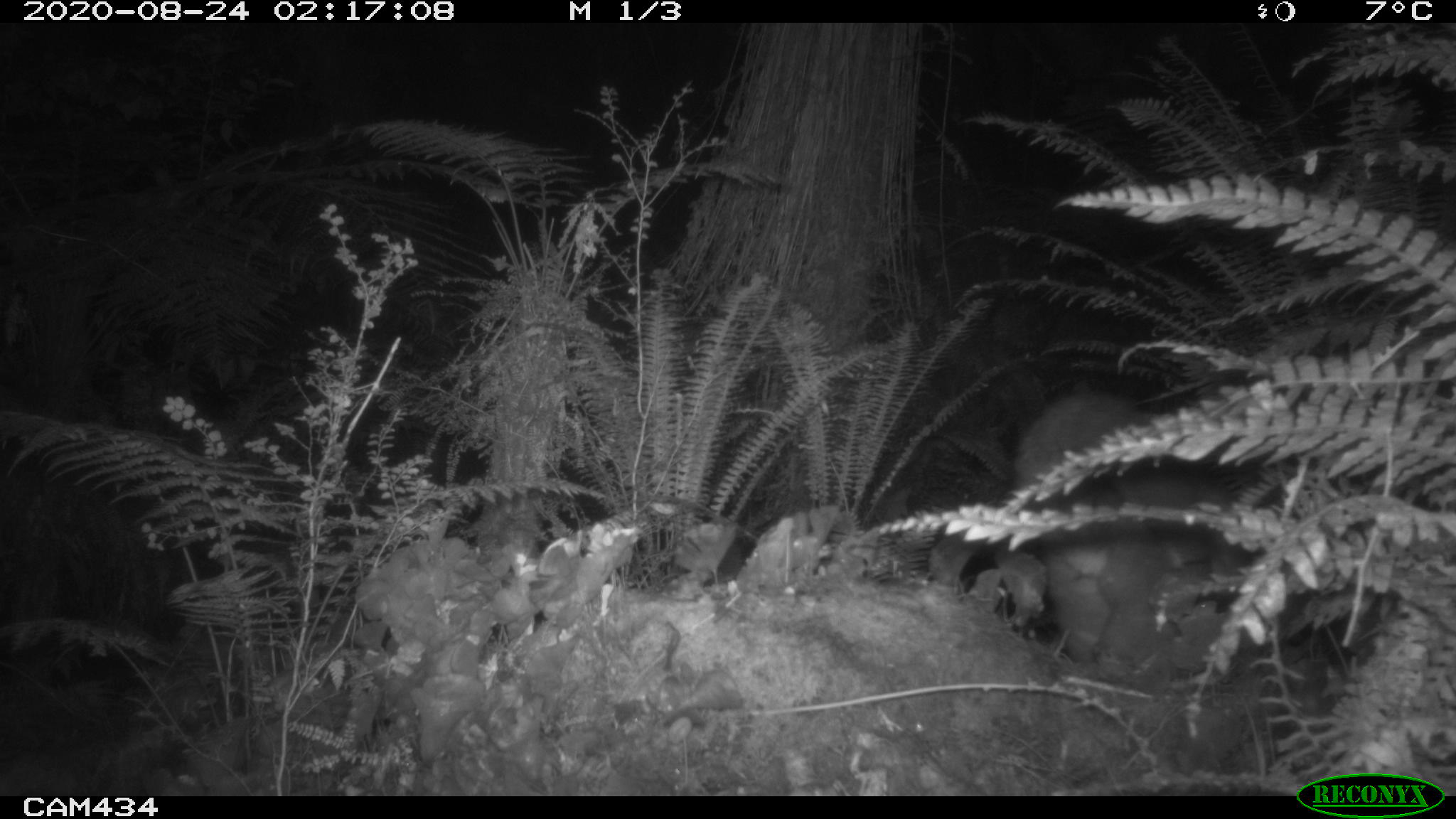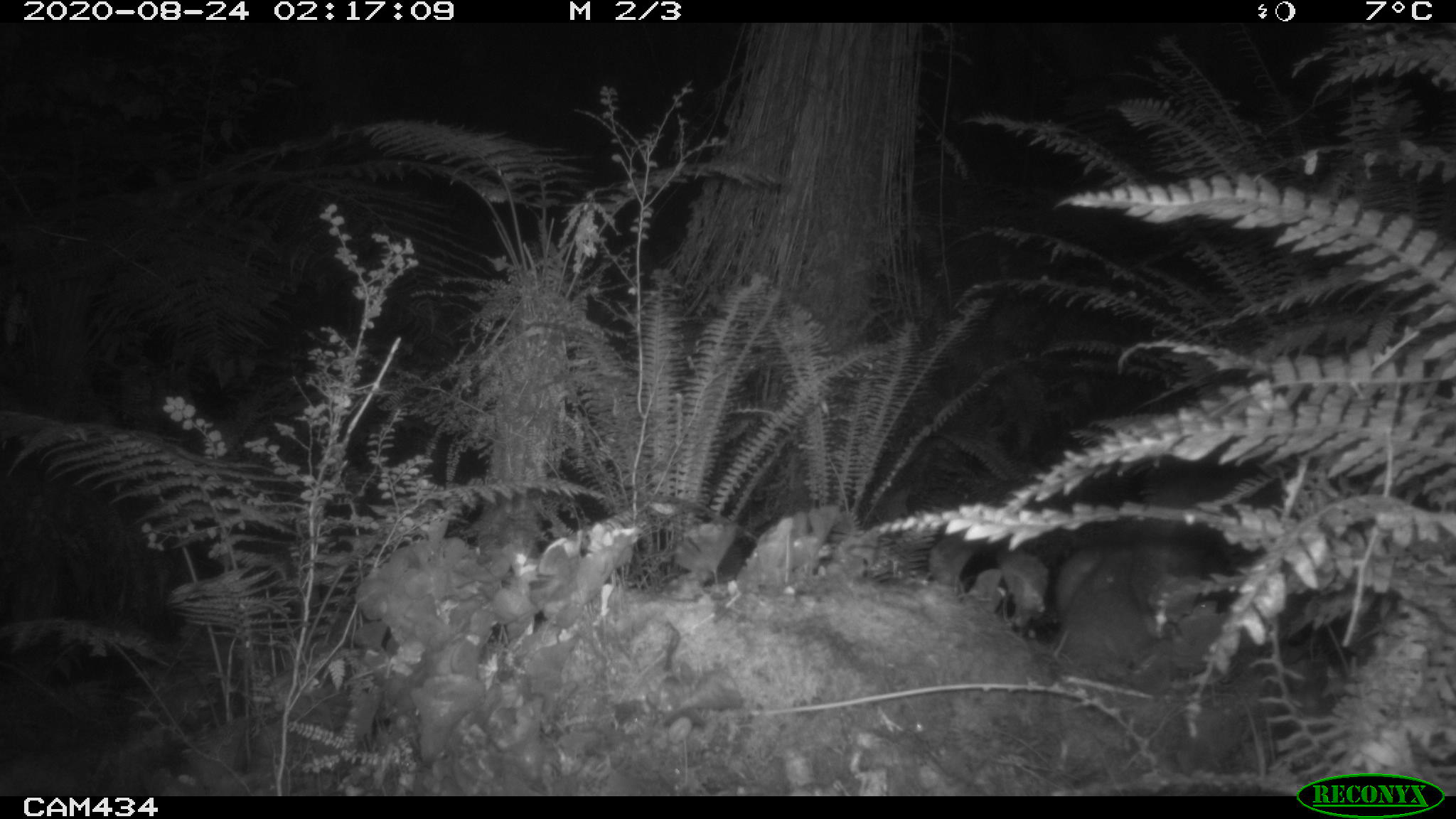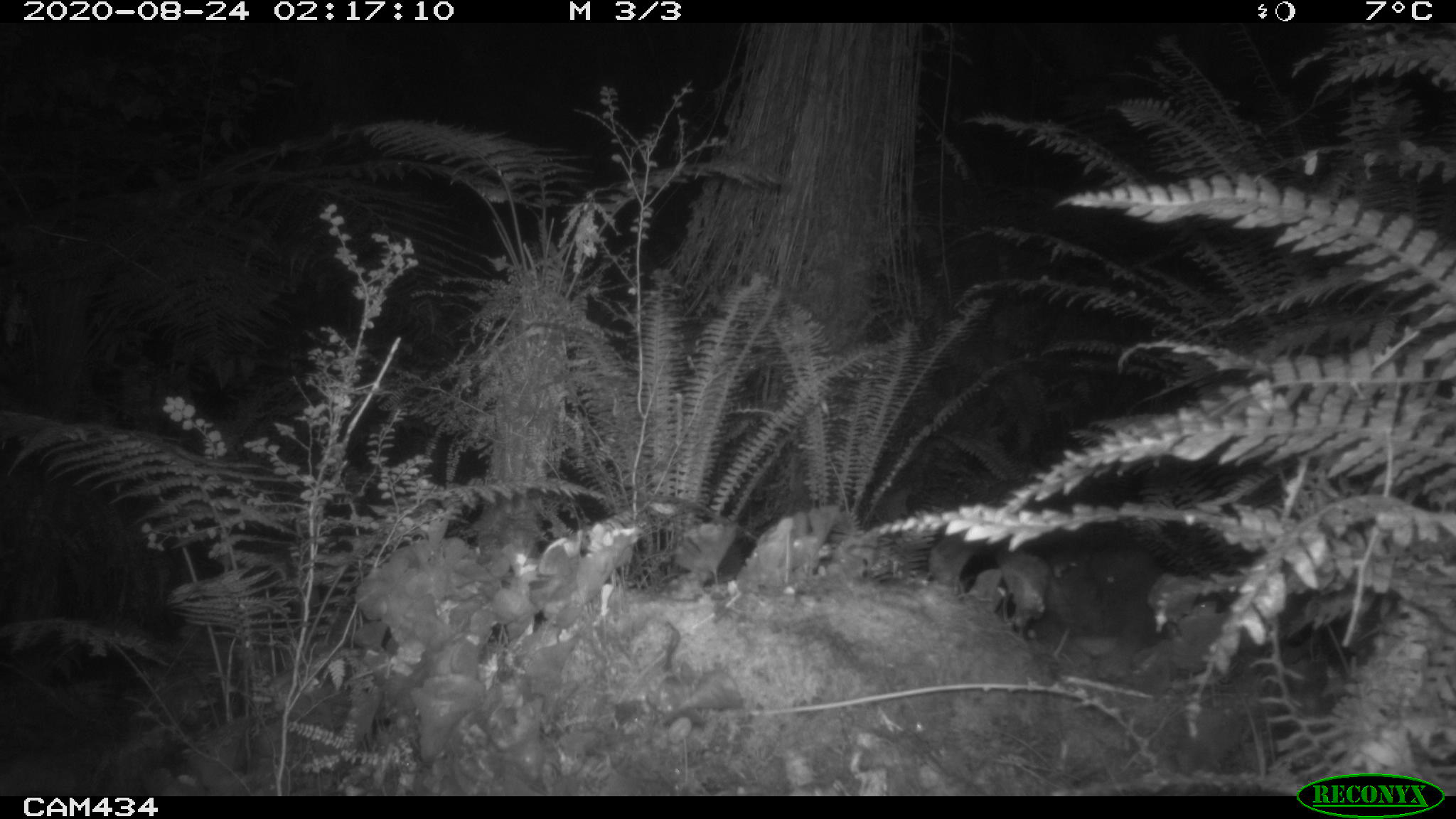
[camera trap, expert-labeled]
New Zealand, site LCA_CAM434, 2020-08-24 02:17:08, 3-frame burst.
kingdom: Animalia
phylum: Chordata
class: Mammalia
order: Diprotodontia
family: Phalangeridae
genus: Trichosurus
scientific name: Trichosurus vulpecula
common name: common brushtail possum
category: possum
Possum (common brushtail possum) (Trichosurus vulpecula).